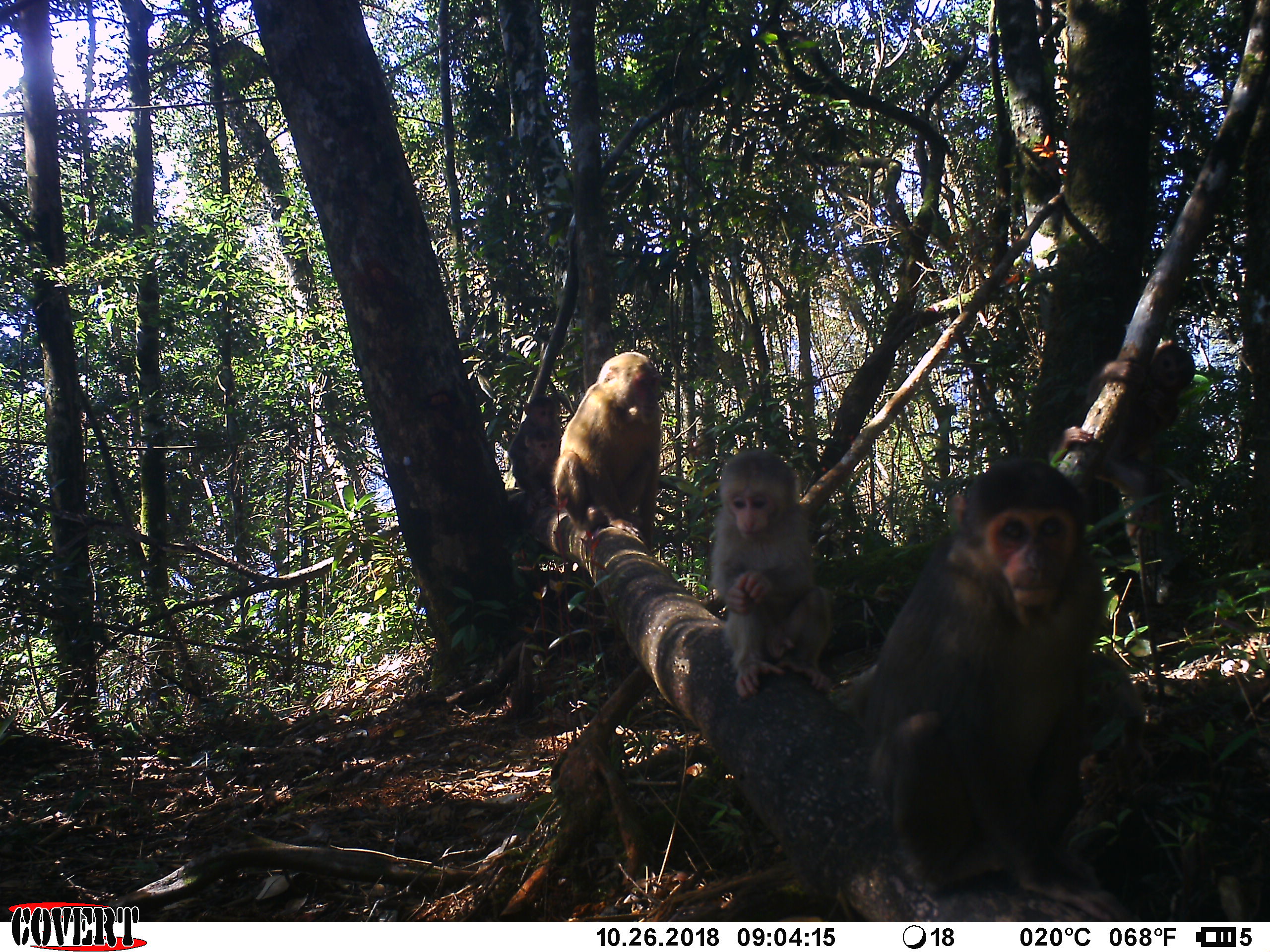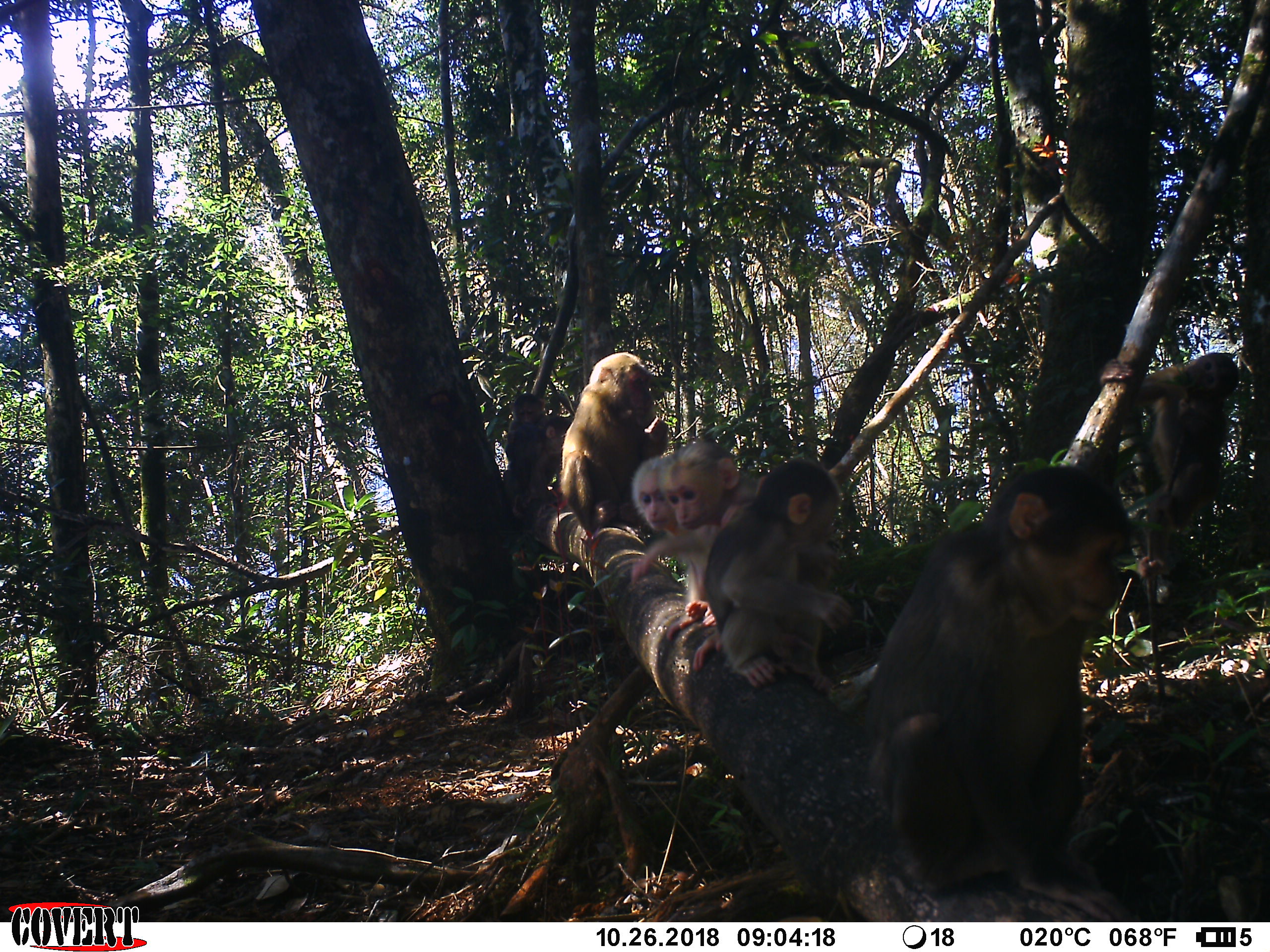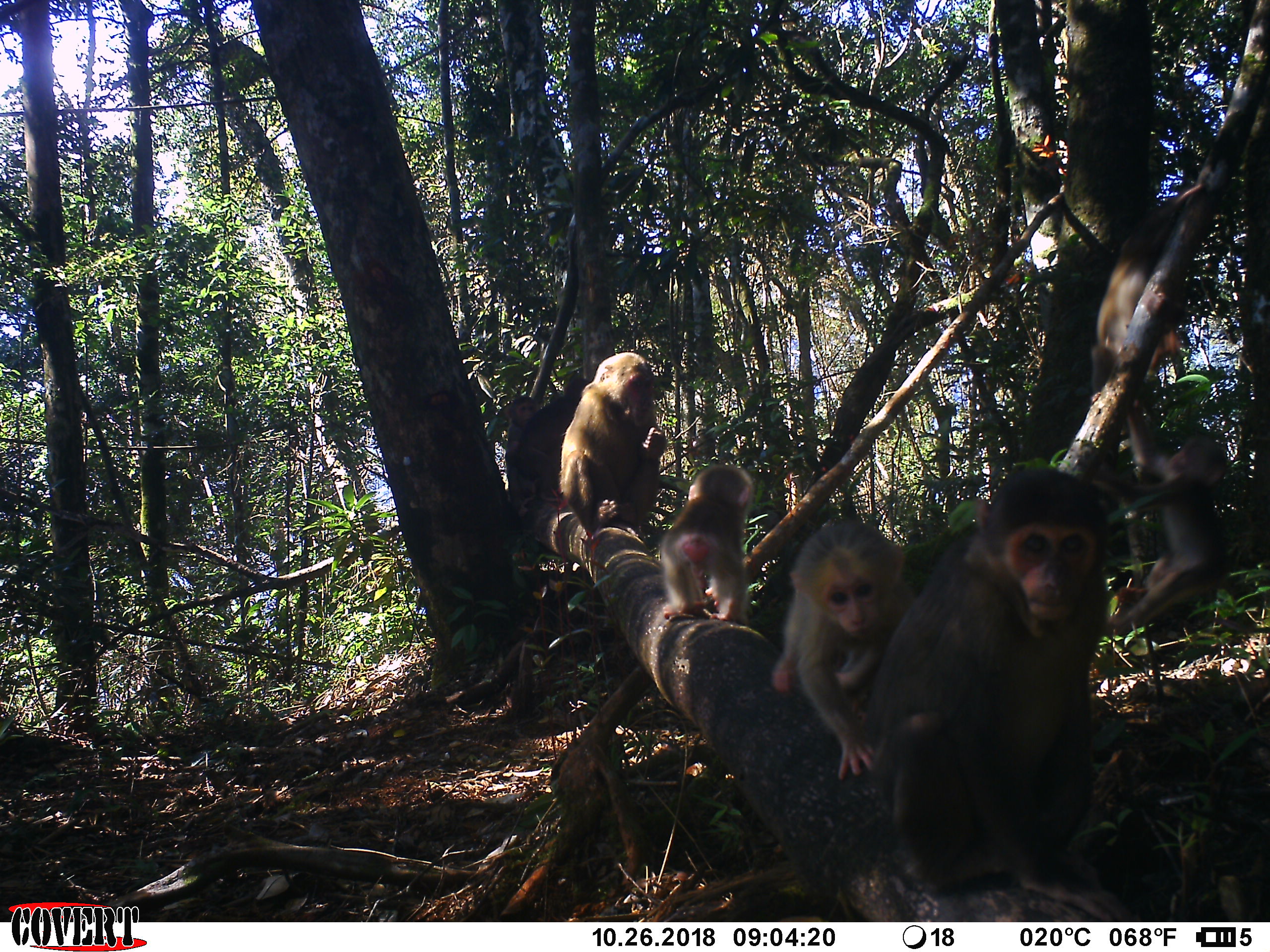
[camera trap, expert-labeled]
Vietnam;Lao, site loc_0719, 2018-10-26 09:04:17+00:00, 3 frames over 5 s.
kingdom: Animalia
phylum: Chordata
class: Mammalia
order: Primates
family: Cercopithecidae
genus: Macaca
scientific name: Macaca arctoides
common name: stump-tailed macaque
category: stump tailed macaque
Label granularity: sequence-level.